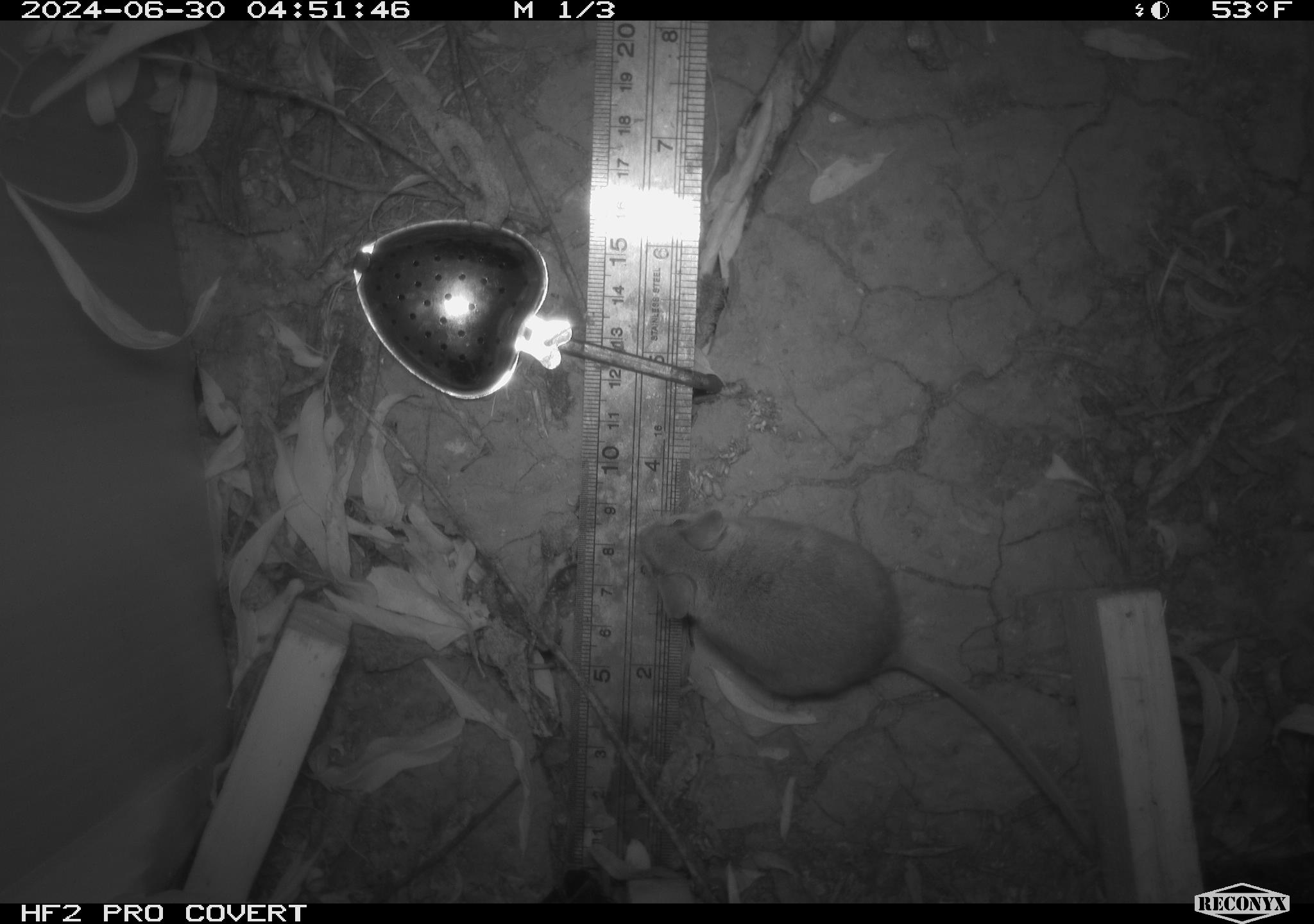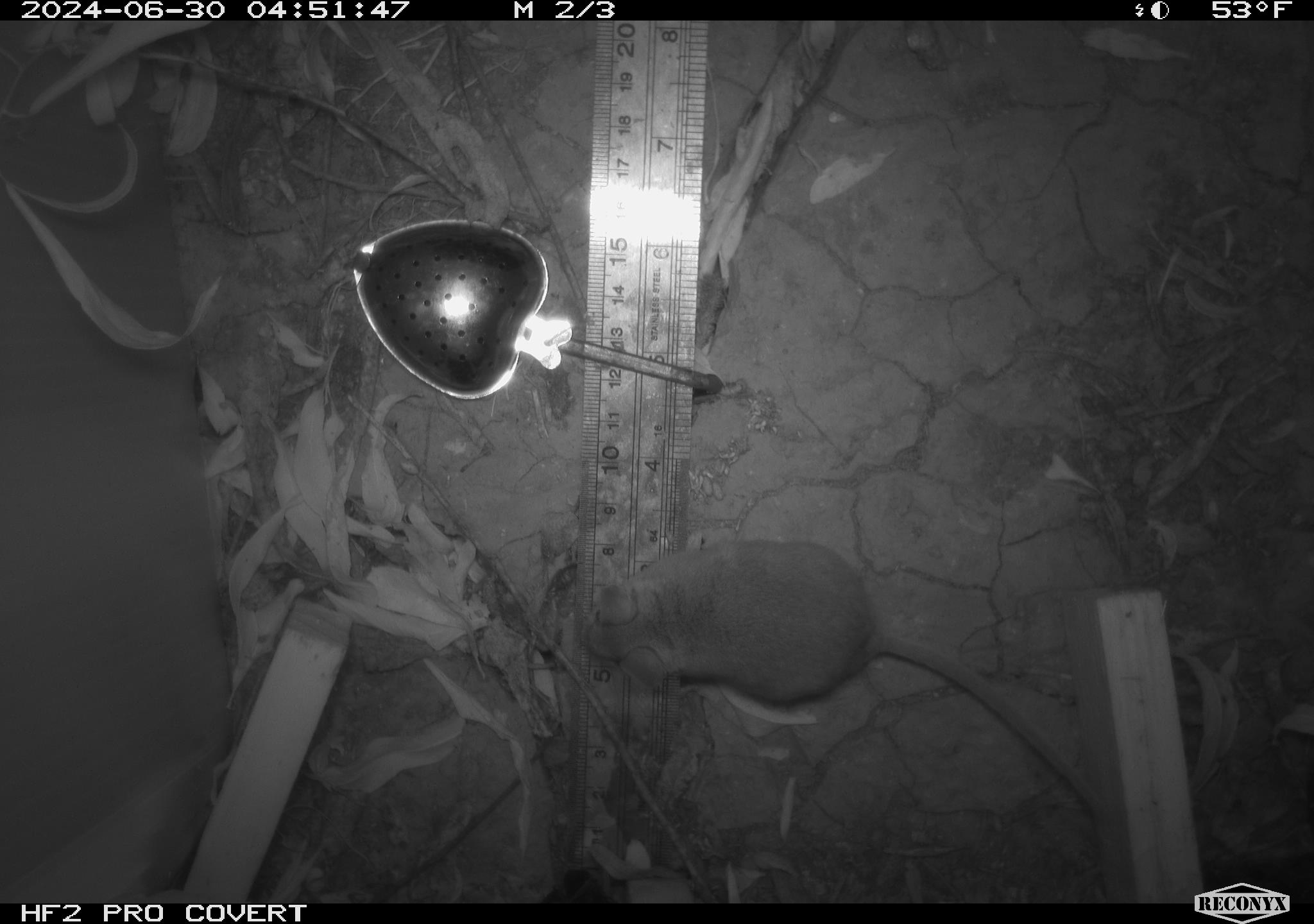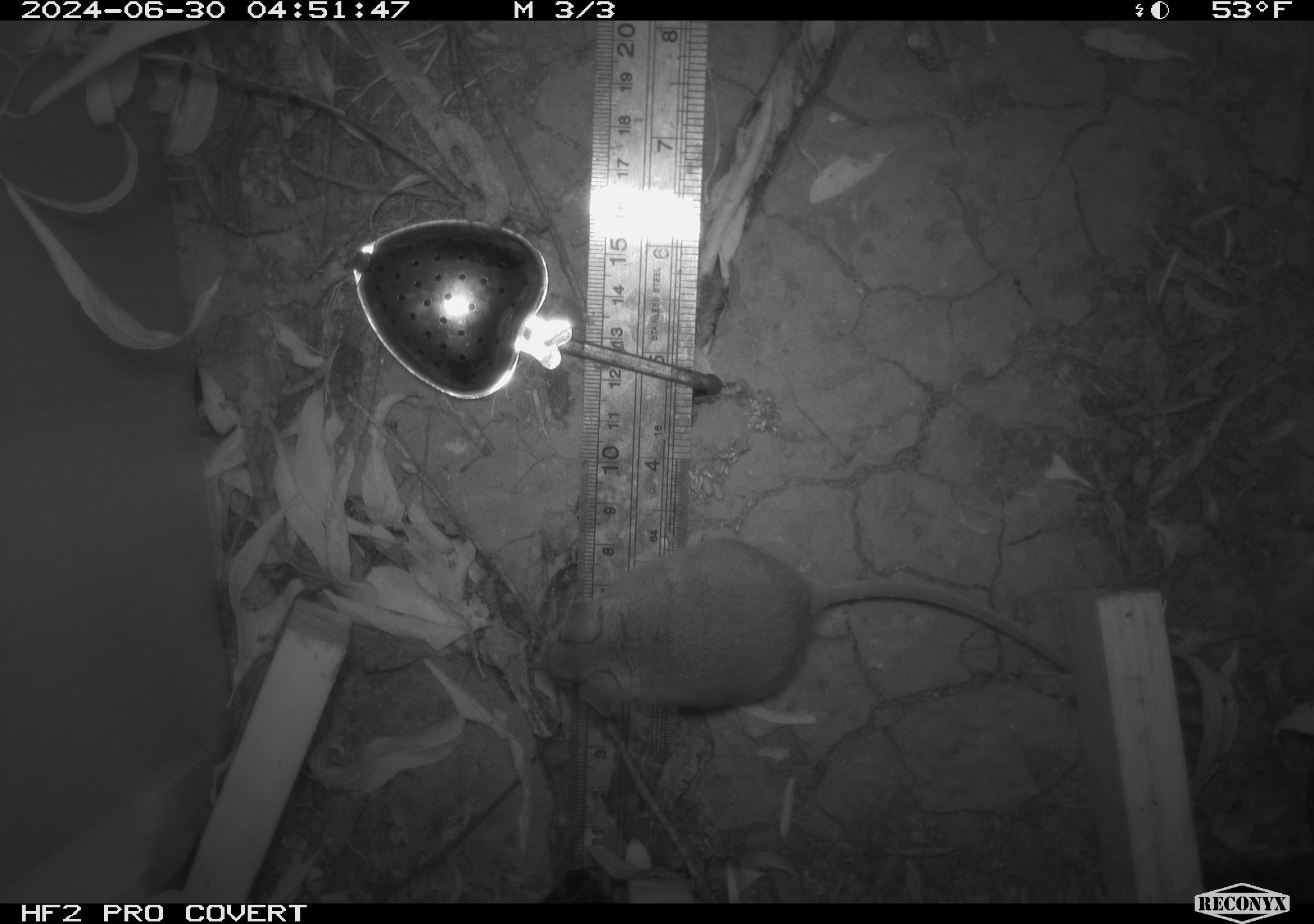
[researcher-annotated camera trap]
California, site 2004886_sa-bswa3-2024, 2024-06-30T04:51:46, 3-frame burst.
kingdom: Animalia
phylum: Chordata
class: Mammalia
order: Rodentia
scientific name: Rodentia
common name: mouse species